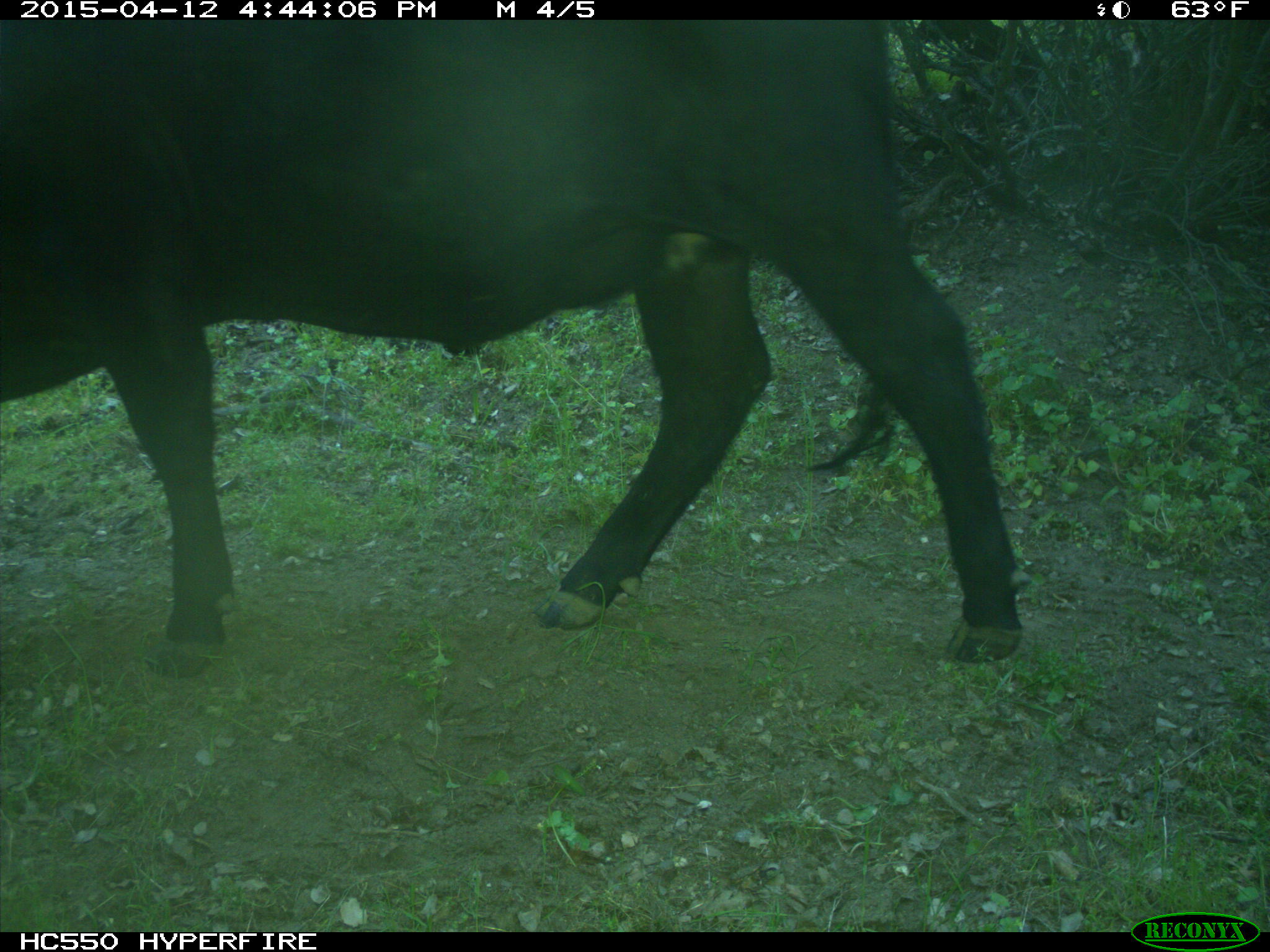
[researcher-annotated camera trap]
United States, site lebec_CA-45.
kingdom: Animalia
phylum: Chordata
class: Mammalia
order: Artiodactyla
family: Bovidae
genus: Bos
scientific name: Bos taurus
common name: domestic cow